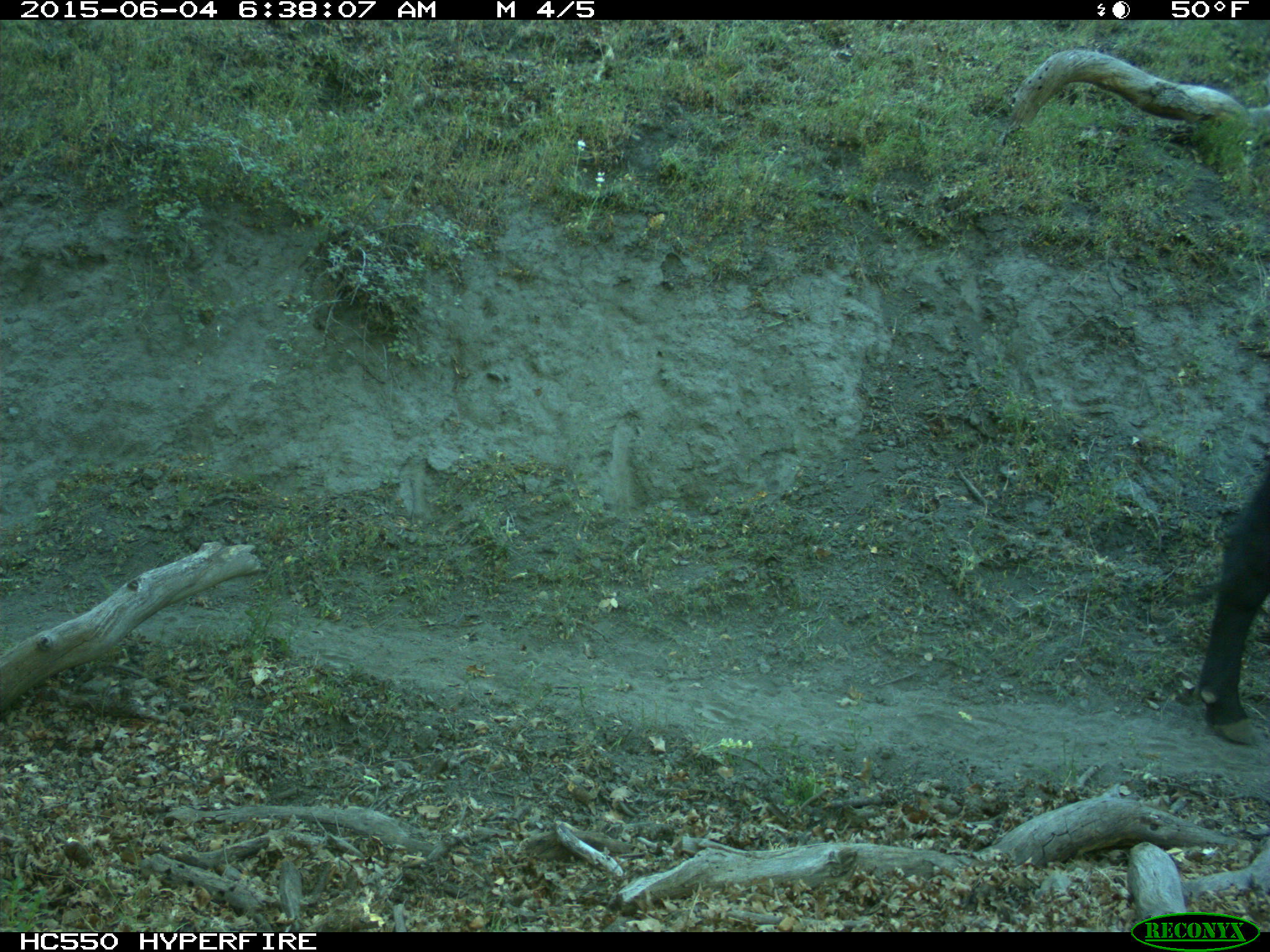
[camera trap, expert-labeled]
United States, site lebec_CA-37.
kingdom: Animalia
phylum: Chordata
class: Mammalia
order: Artiodactyla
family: Bovidae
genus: Bos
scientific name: Bos taurus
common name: domestic cow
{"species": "Bos taurus (domestic cow)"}